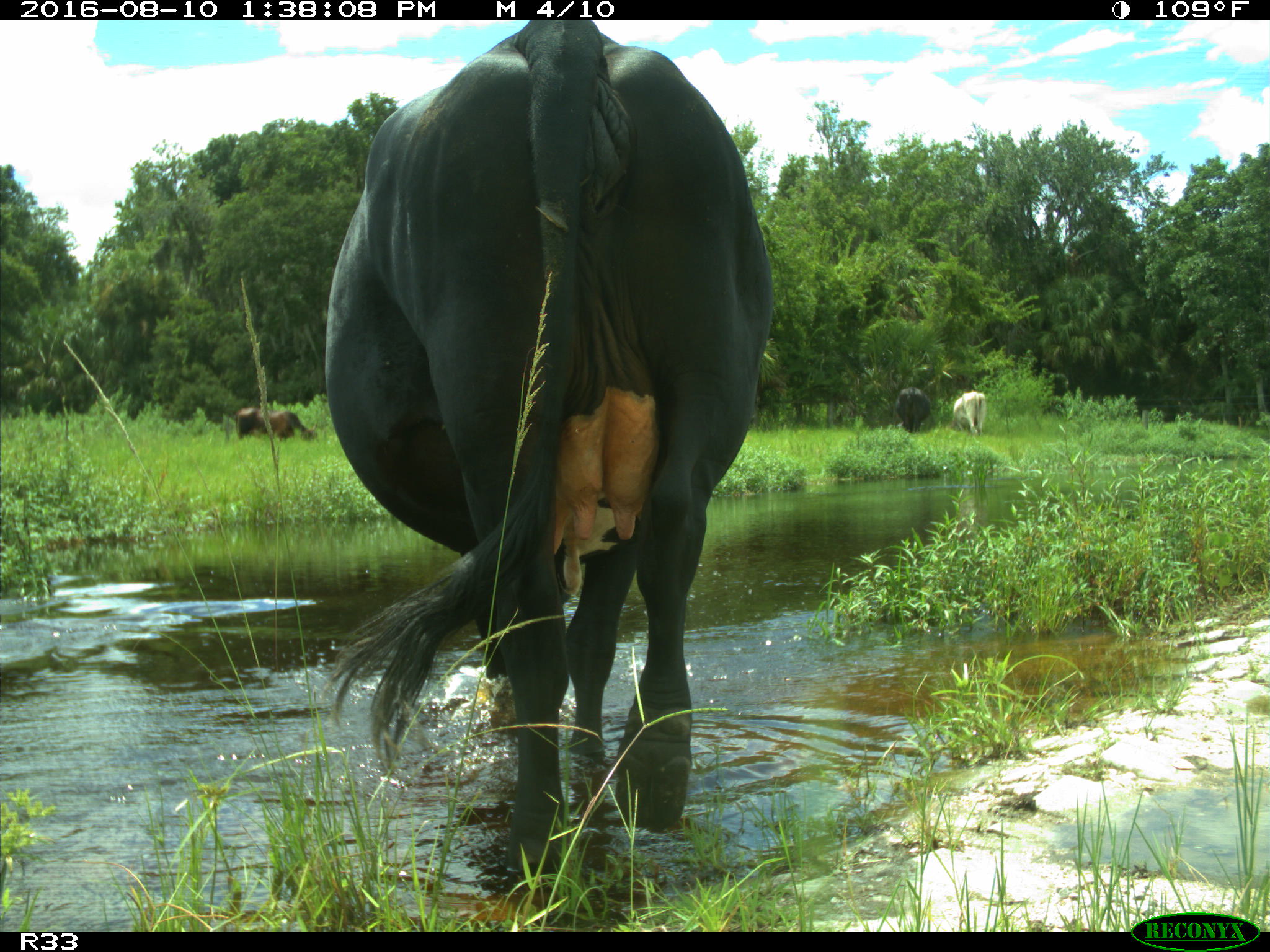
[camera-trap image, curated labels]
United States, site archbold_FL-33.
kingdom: Animalia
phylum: Chordata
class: Mammalia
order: Artiodactyla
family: Bovidae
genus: Bos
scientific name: Bos taurus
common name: domestic cow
Bos taurus (domestic cow).